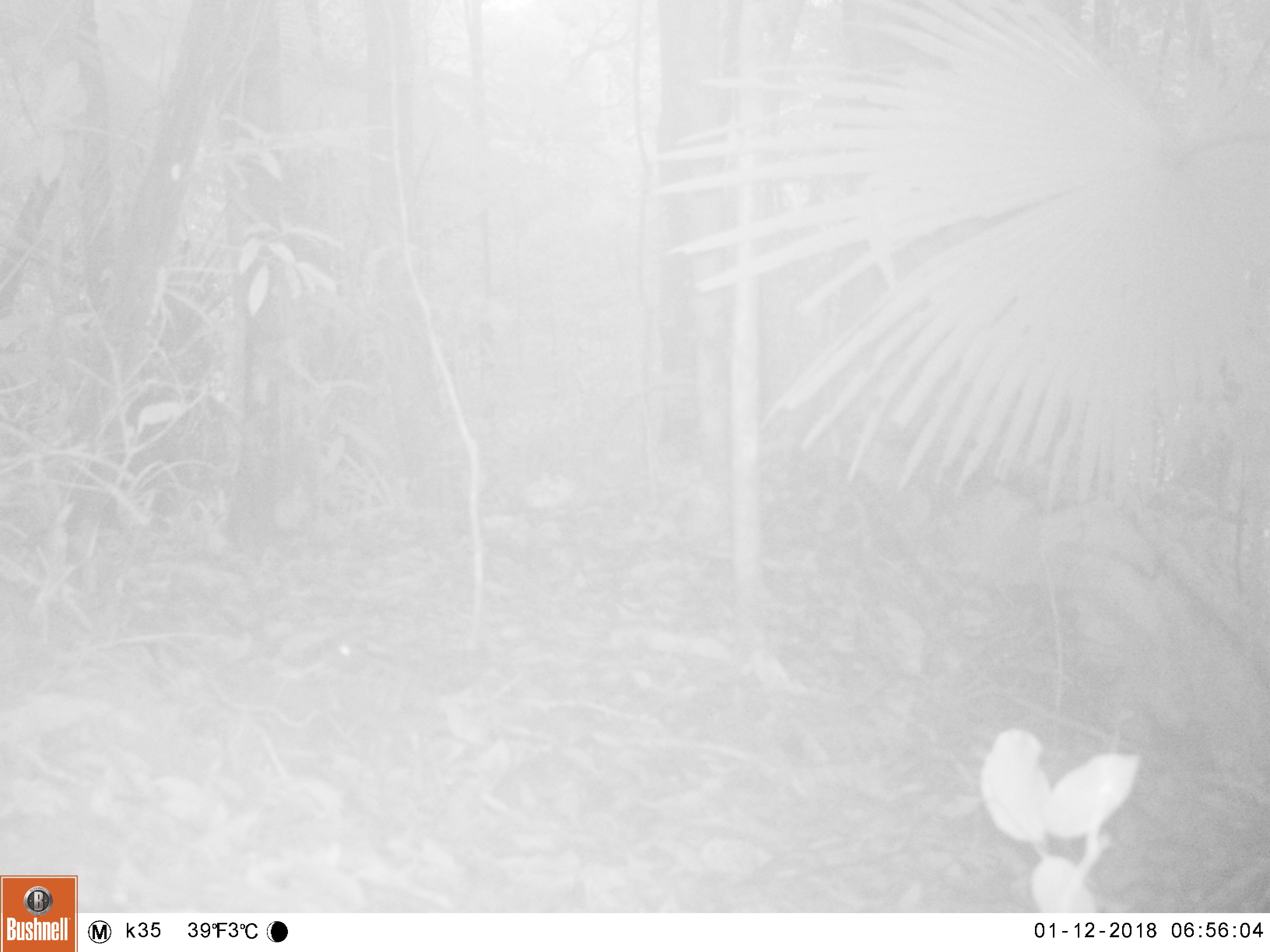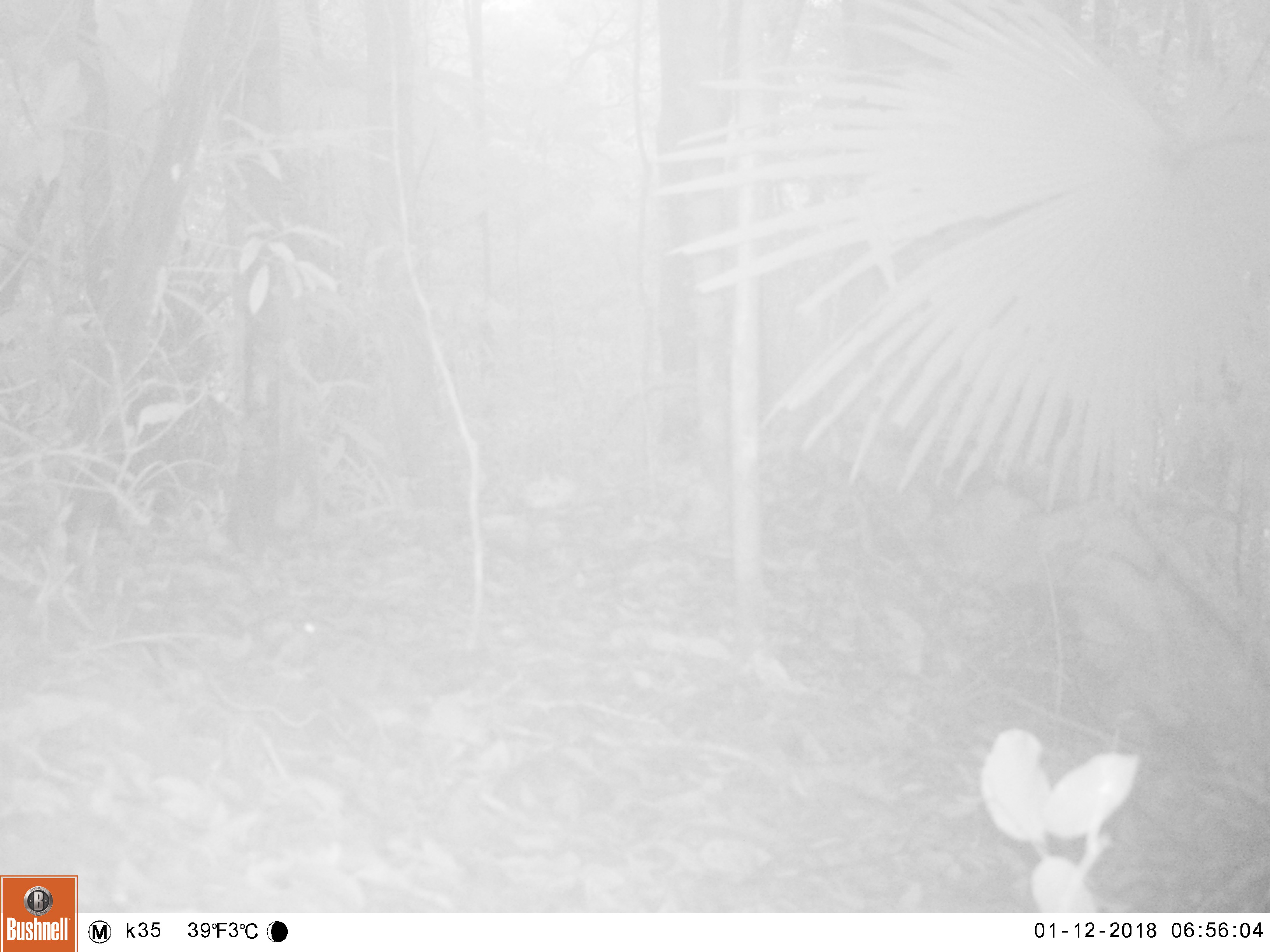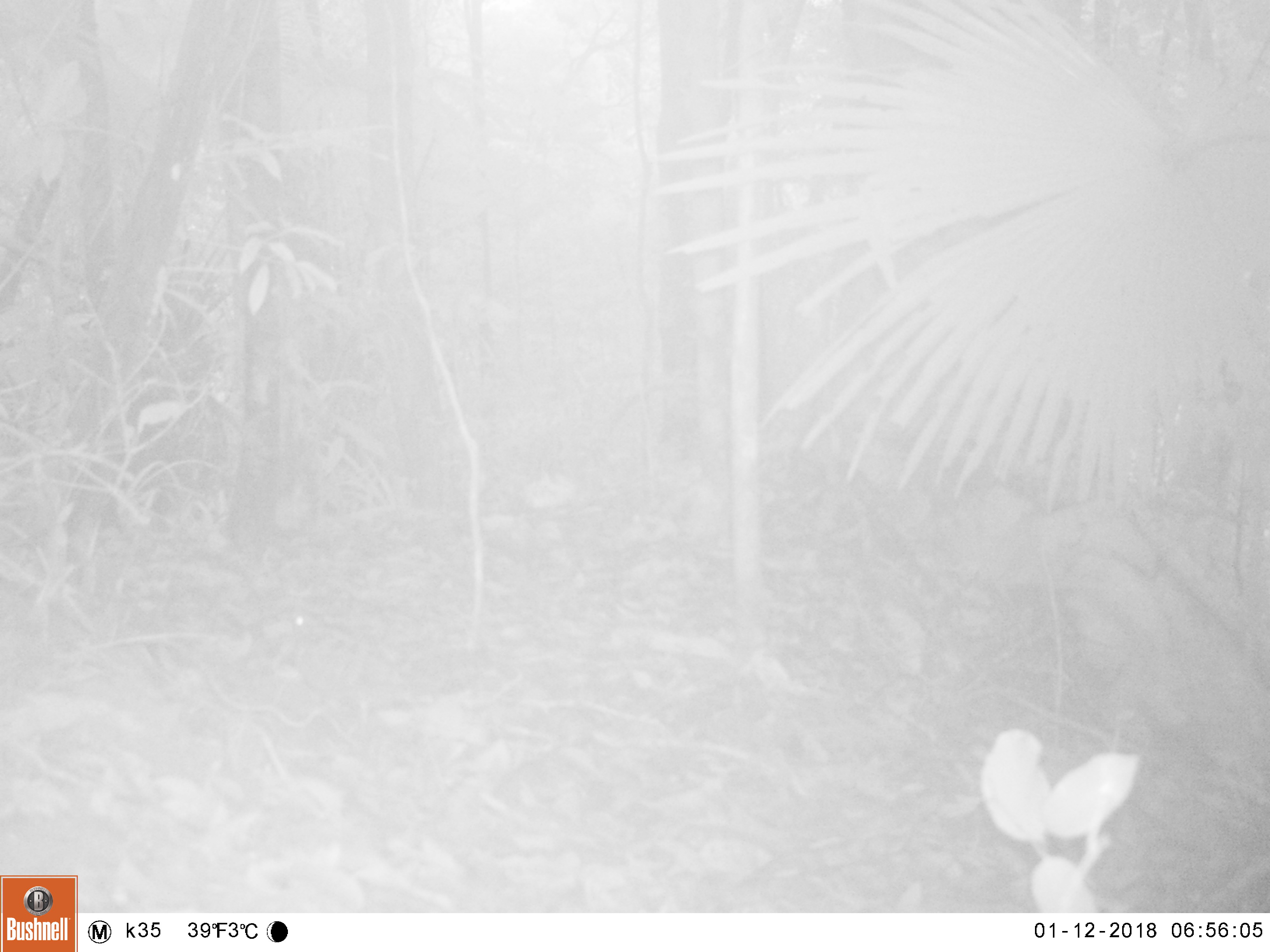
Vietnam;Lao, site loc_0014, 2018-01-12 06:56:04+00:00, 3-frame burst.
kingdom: Animalia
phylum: Chordata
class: Aves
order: Charadriiformes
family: Scolopacidae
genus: Scolopax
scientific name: Scolopax rusticola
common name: eurasian woodcock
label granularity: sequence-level